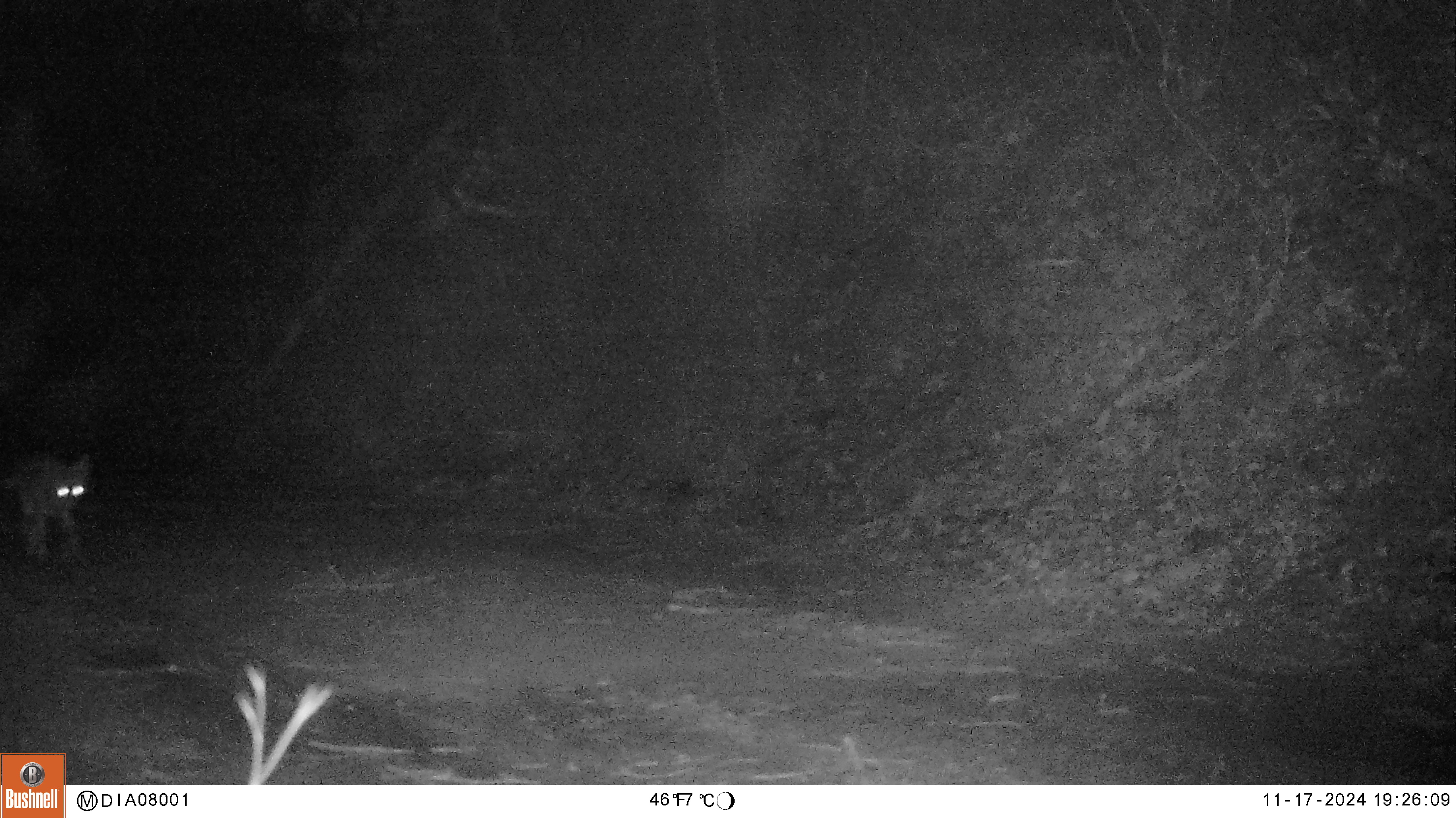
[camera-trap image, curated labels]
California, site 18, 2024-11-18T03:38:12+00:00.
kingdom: Animalia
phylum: Chordata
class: Mammalia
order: Carnivora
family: Canidae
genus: Canis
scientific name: Canis latrans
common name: coyote